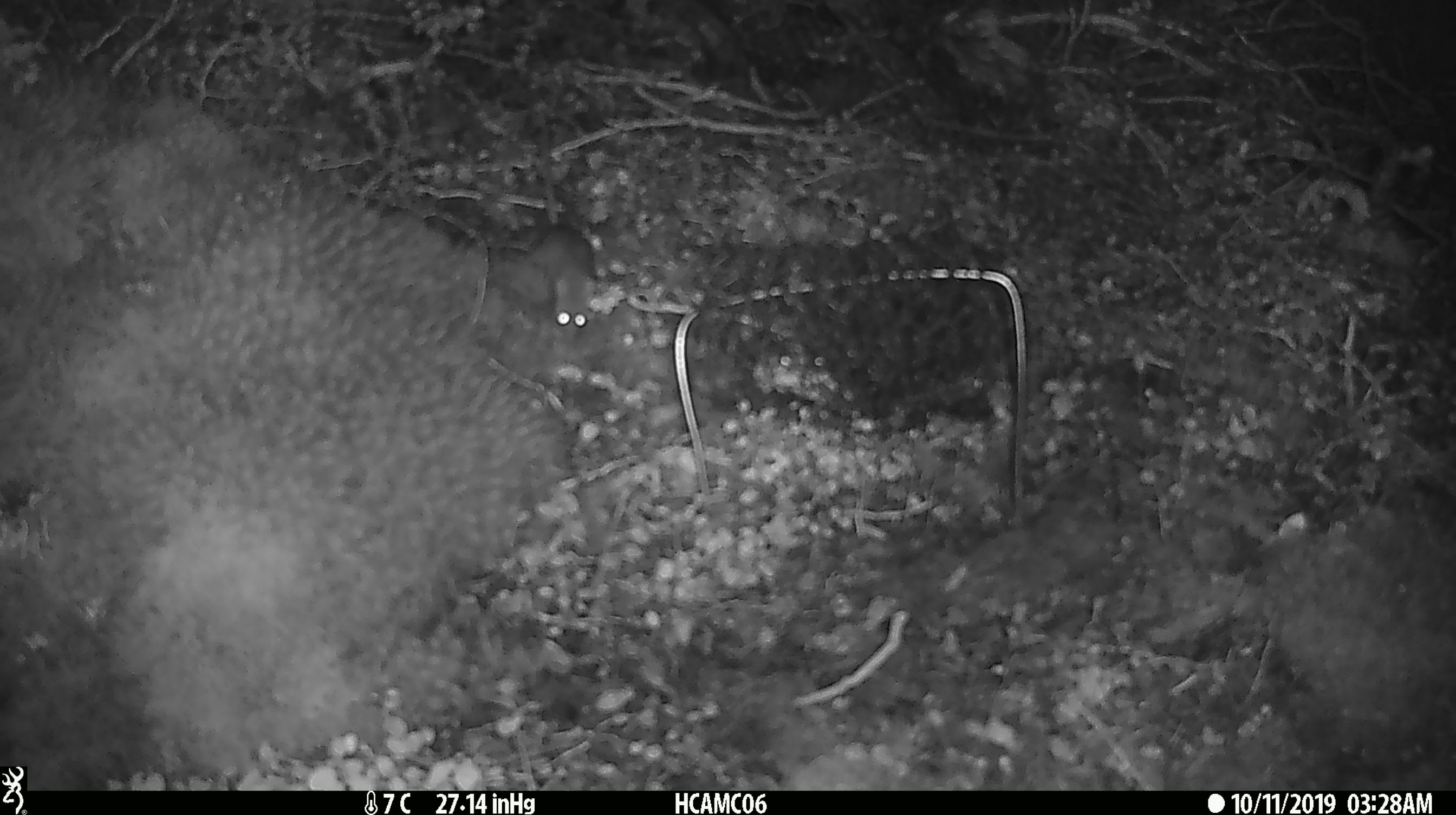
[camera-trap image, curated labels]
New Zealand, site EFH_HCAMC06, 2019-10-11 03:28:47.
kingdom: Animalia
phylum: Chordata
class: Mammalia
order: Rodentia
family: Muridae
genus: Mus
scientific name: Mus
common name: mouse